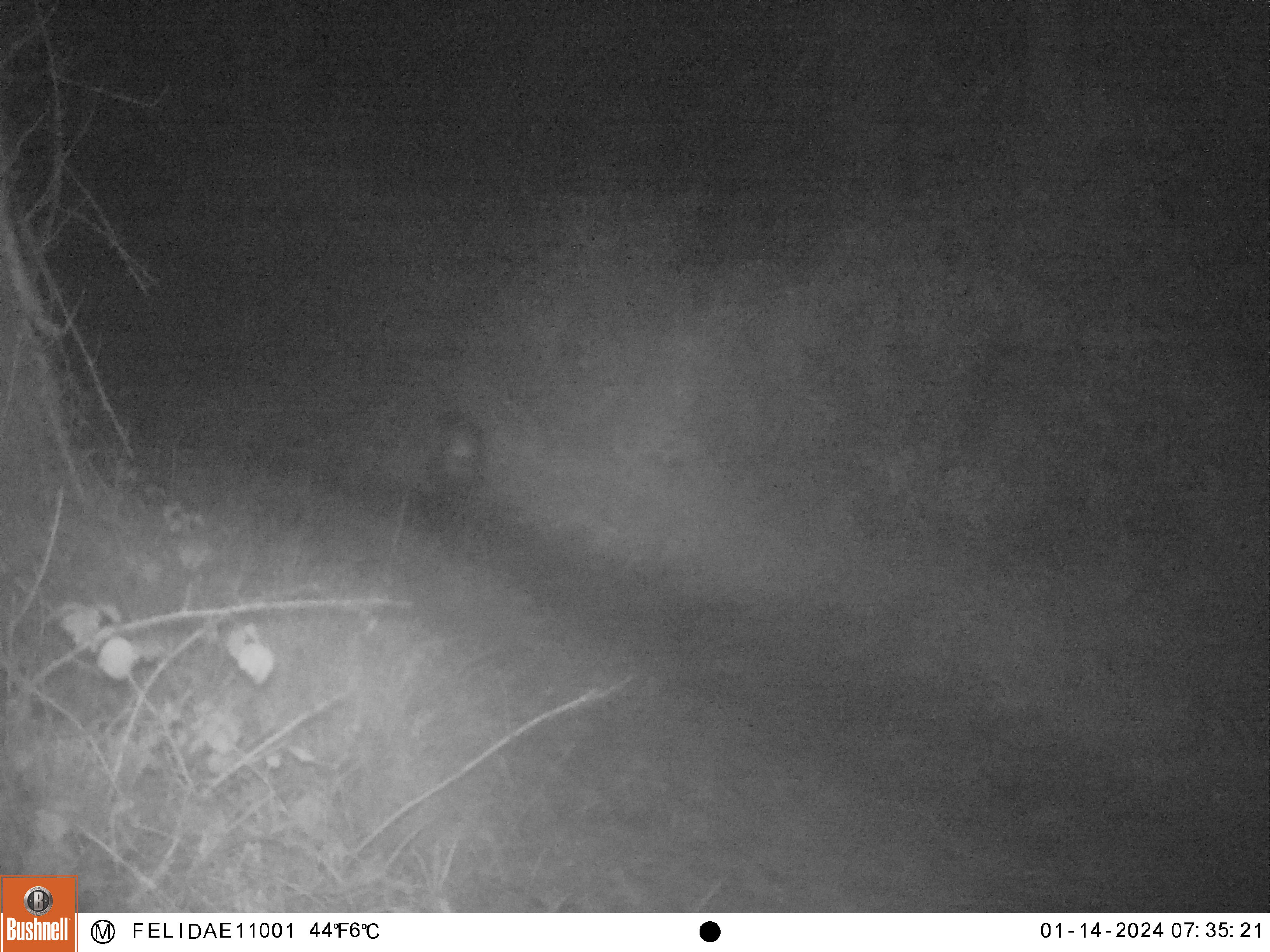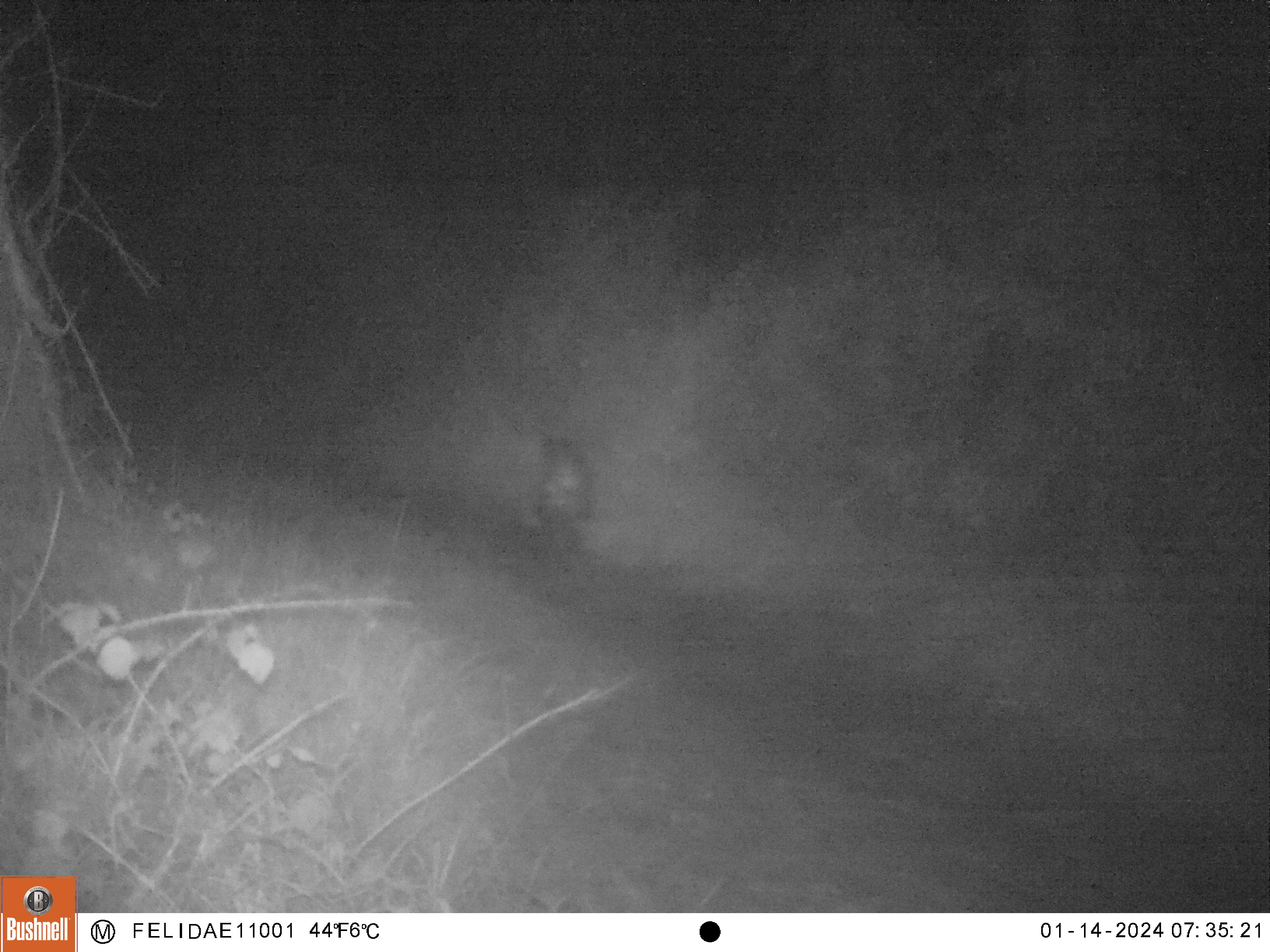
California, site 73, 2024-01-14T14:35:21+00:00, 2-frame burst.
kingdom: Animalia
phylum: Chordata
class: Mammalia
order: Carnivora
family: Mephitidae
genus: Mephitis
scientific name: Mephitis mephitis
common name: striped skunk